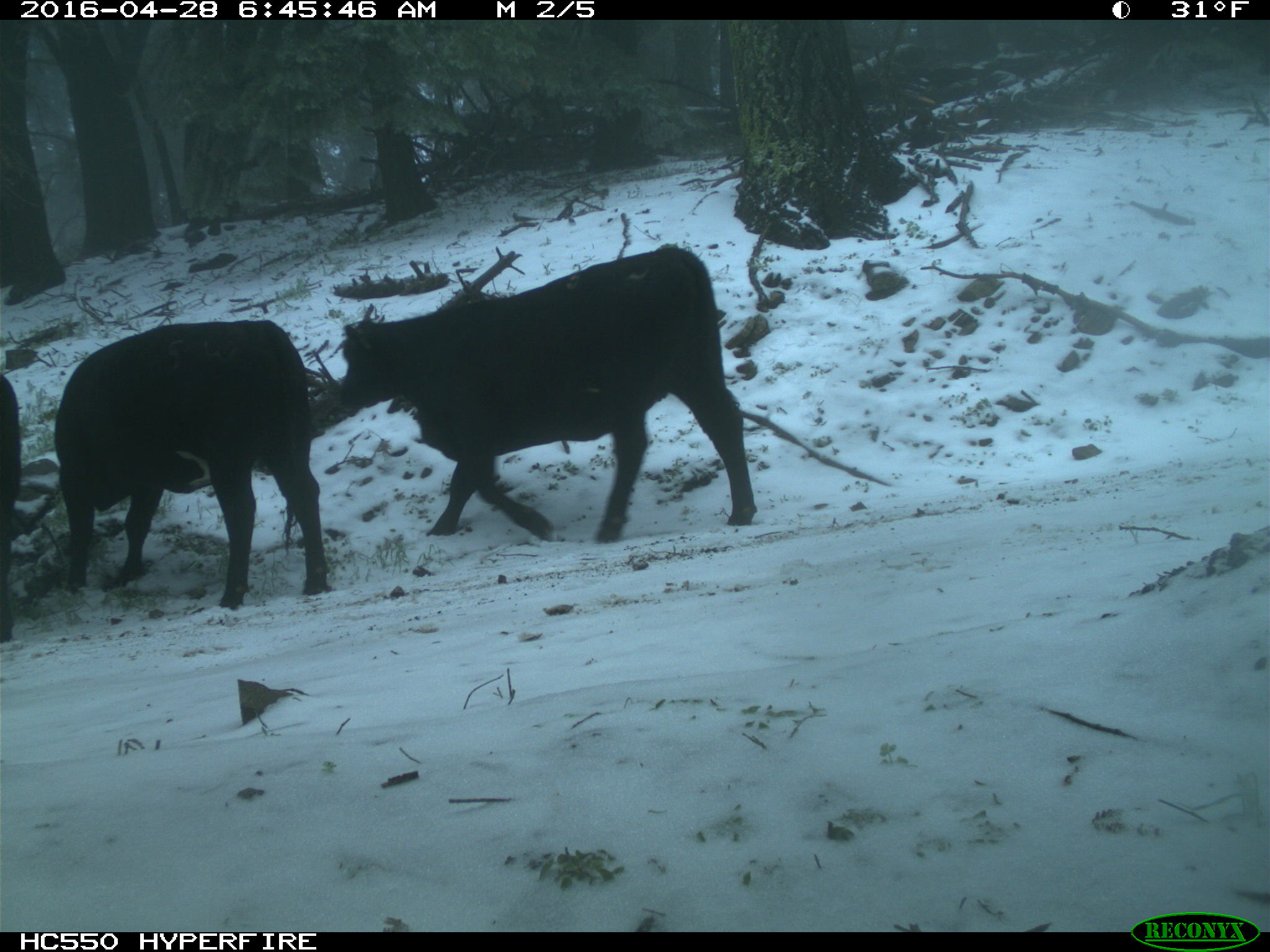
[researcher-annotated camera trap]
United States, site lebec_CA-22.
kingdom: Animalia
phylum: Chordata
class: Mammalia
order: Artiodactyla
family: Bovidae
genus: Bos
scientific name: Bos taurus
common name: domestic cow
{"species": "Bos taurus (domestic cow)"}